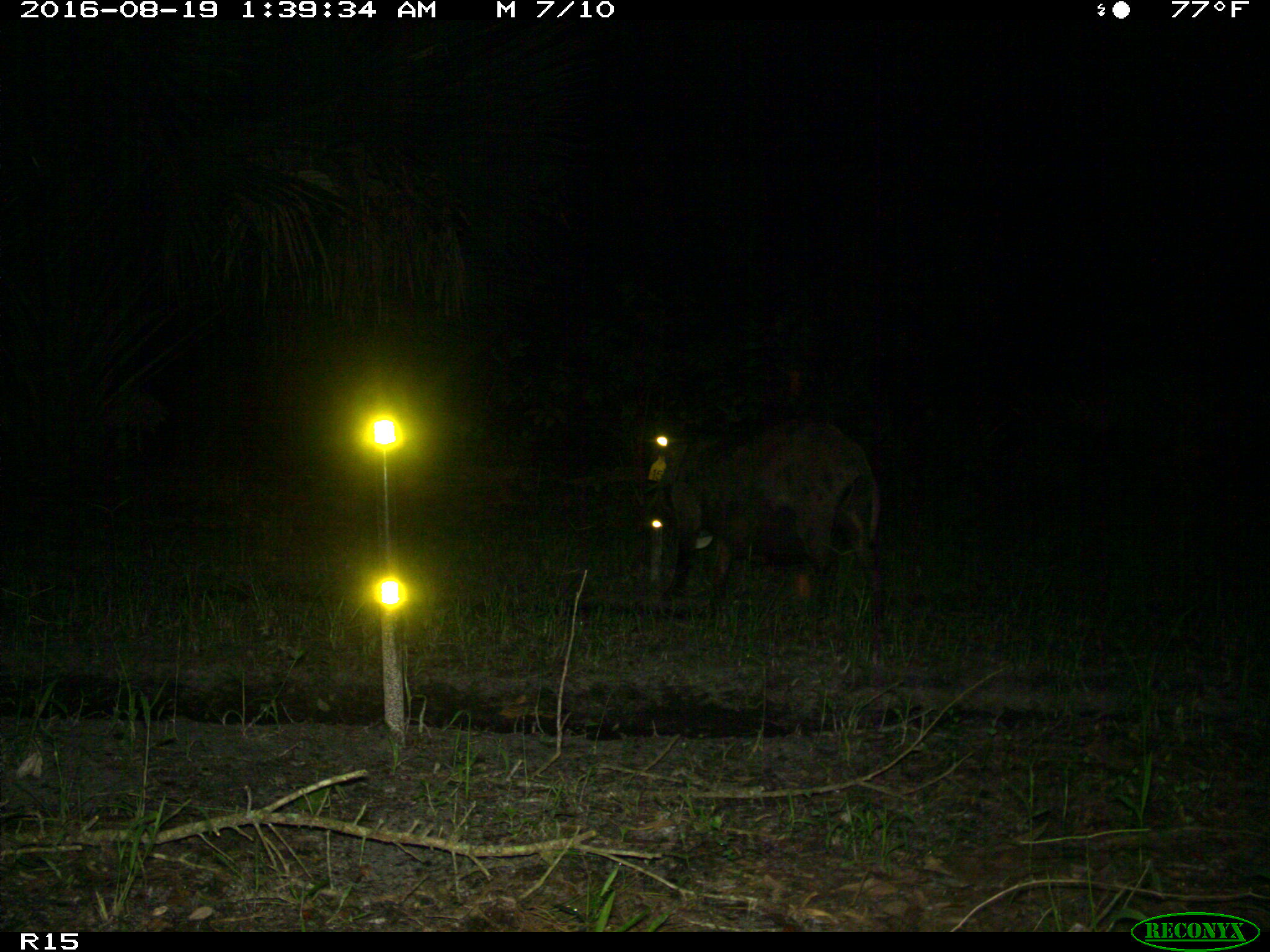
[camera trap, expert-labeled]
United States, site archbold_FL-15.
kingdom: Animalia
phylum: Chordata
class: Mammalia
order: Artiodactyla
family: Suidae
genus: Sus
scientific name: Sus scrofa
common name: wild boar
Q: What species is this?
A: Sus scrofa (wild boar).